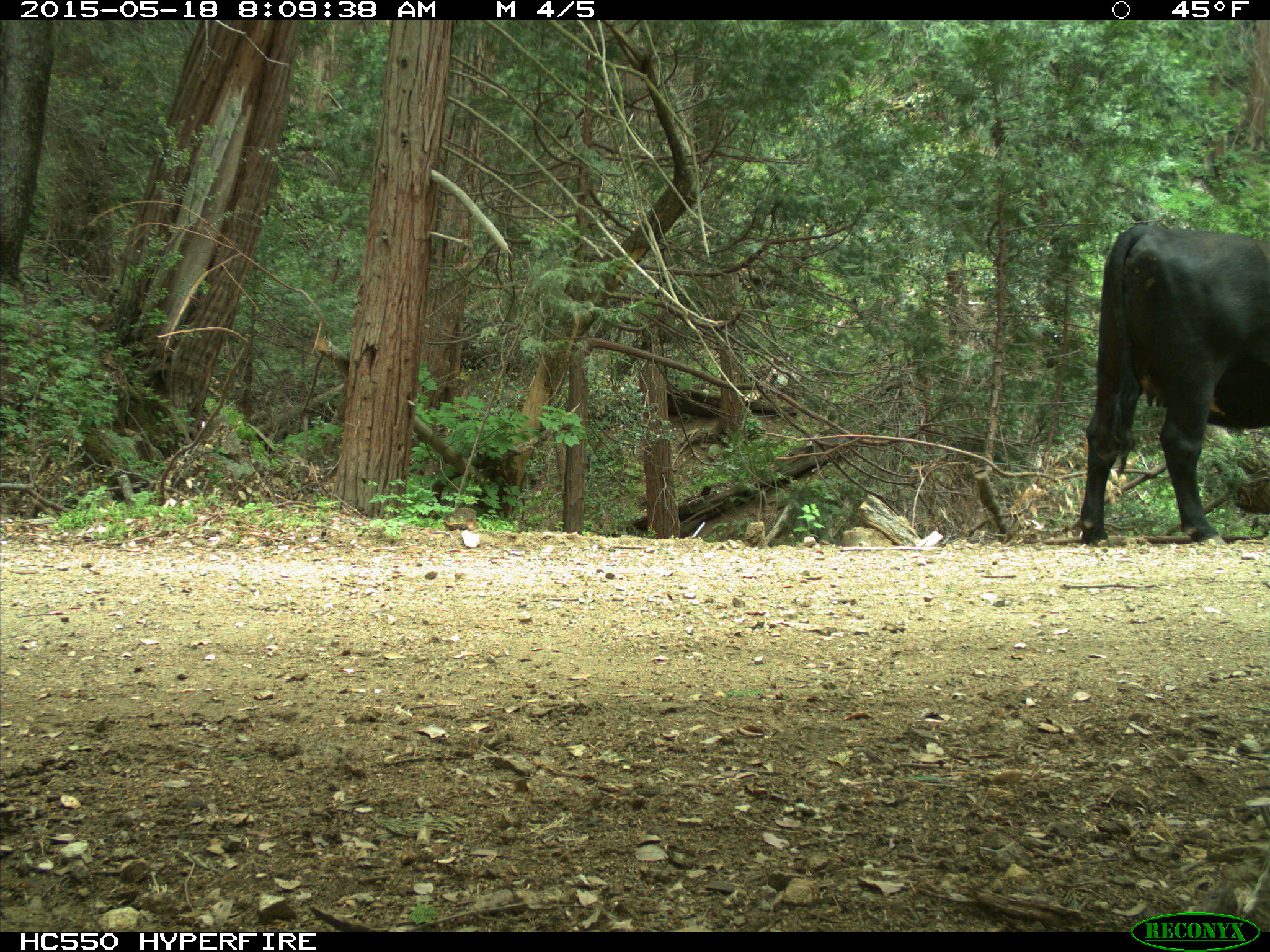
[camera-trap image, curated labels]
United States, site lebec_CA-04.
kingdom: Animalia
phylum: Chordata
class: Mammalia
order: Artiodactyla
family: Bovidae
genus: Bos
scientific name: Bos taurus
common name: domestic cow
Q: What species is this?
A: Bos taurus (domestic cow).